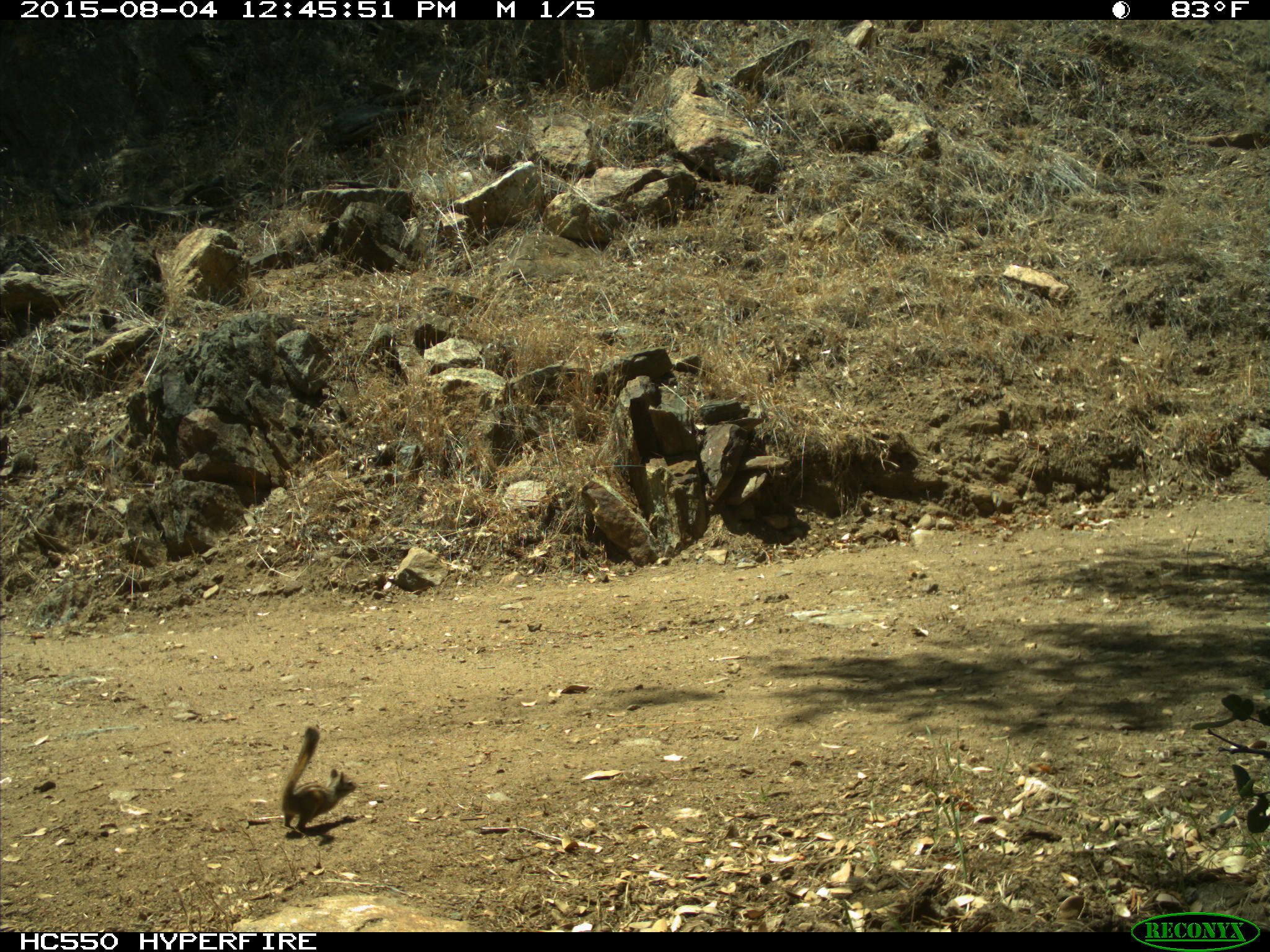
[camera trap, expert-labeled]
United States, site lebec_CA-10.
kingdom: Animalia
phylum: Chordata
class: Mammalia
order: Rodentia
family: Sciuridae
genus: Tamias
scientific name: Tamias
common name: chipmunk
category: unidentified chipmunk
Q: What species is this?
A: Unidentified chipmunk (chipmunk) (Tamias).